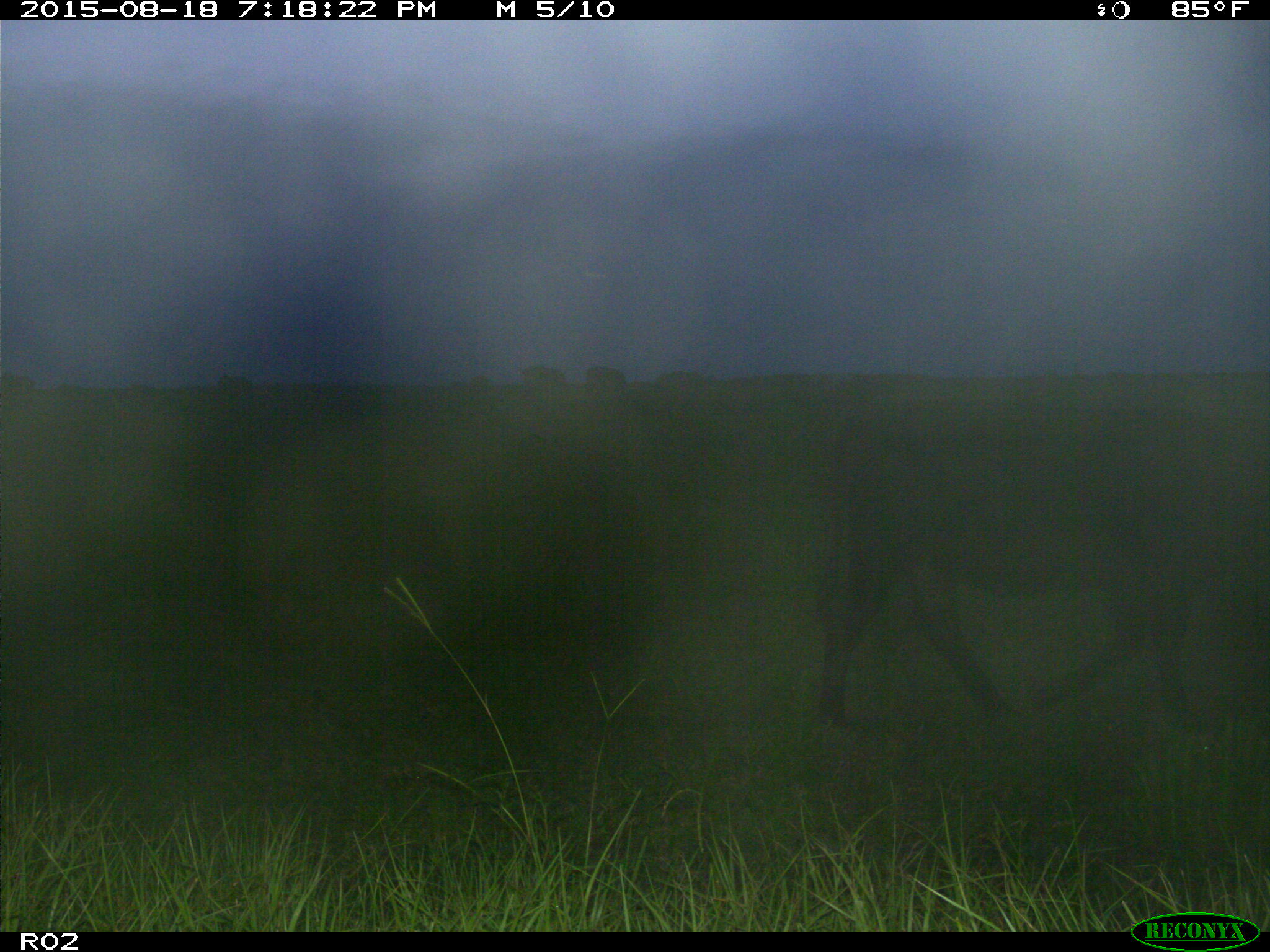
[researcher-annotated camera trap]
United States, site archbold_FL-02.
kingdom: Animalia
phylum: Chordata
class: Mammalia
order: Artiodactyla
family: Bovidae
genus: Bos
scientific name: Bos taurus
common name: domestic cow